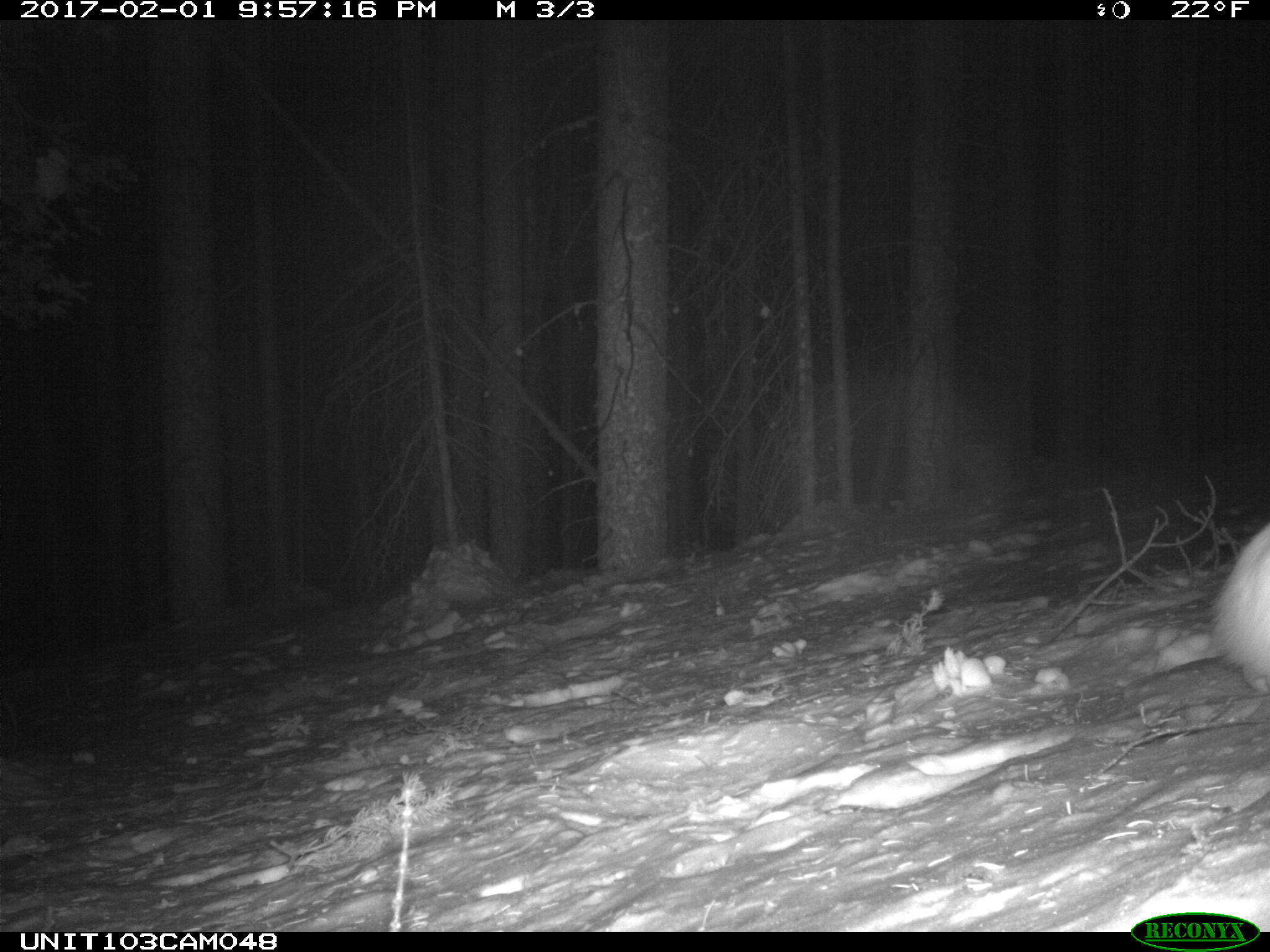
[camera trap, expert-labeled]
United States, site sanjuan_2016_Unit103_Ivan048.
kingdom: Animalia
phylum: Chordata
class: Mammalia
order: Lagomorpha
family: Leporidae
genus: Lepus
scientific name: Lepus americanus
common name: snowshoe hare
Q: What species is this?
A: Lepus americanus (snowshoe hare).